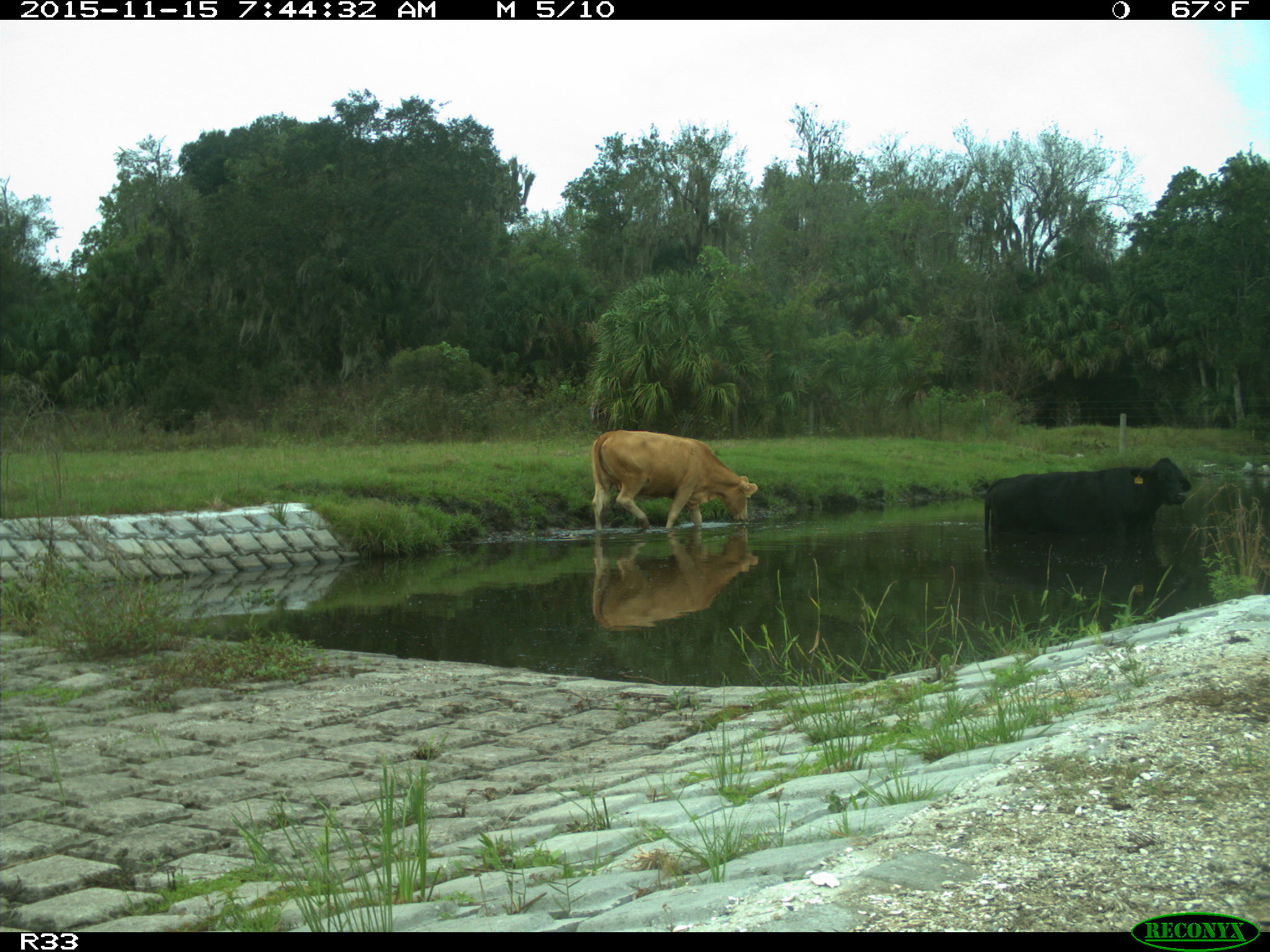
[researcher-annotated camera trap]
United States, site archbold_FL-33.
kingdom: Animalia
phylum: Chordata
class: Mammalia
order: Artiodactyla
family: Bovidae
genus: Bos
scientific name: Bos taurus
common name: domestic cow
Bos taurus (domestic cow).